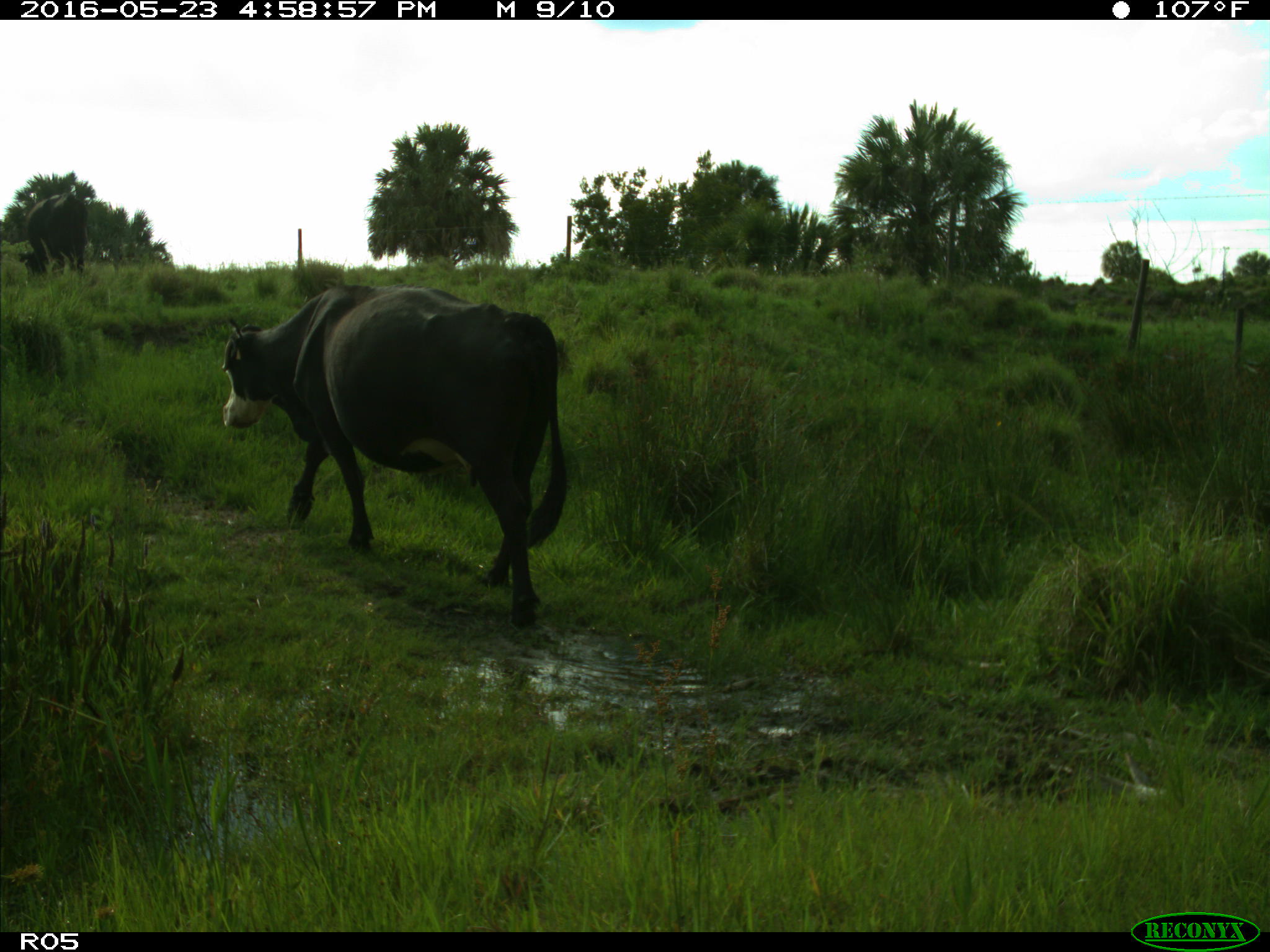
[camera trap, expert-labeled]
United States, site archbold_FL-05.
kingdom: Animalia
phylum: Chordata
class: Mammalia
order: Artiodactyla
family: Bovidae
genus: Bos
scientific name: Bos taurus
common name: domestic cow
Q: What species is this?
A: Bos taurus (domestic cow).